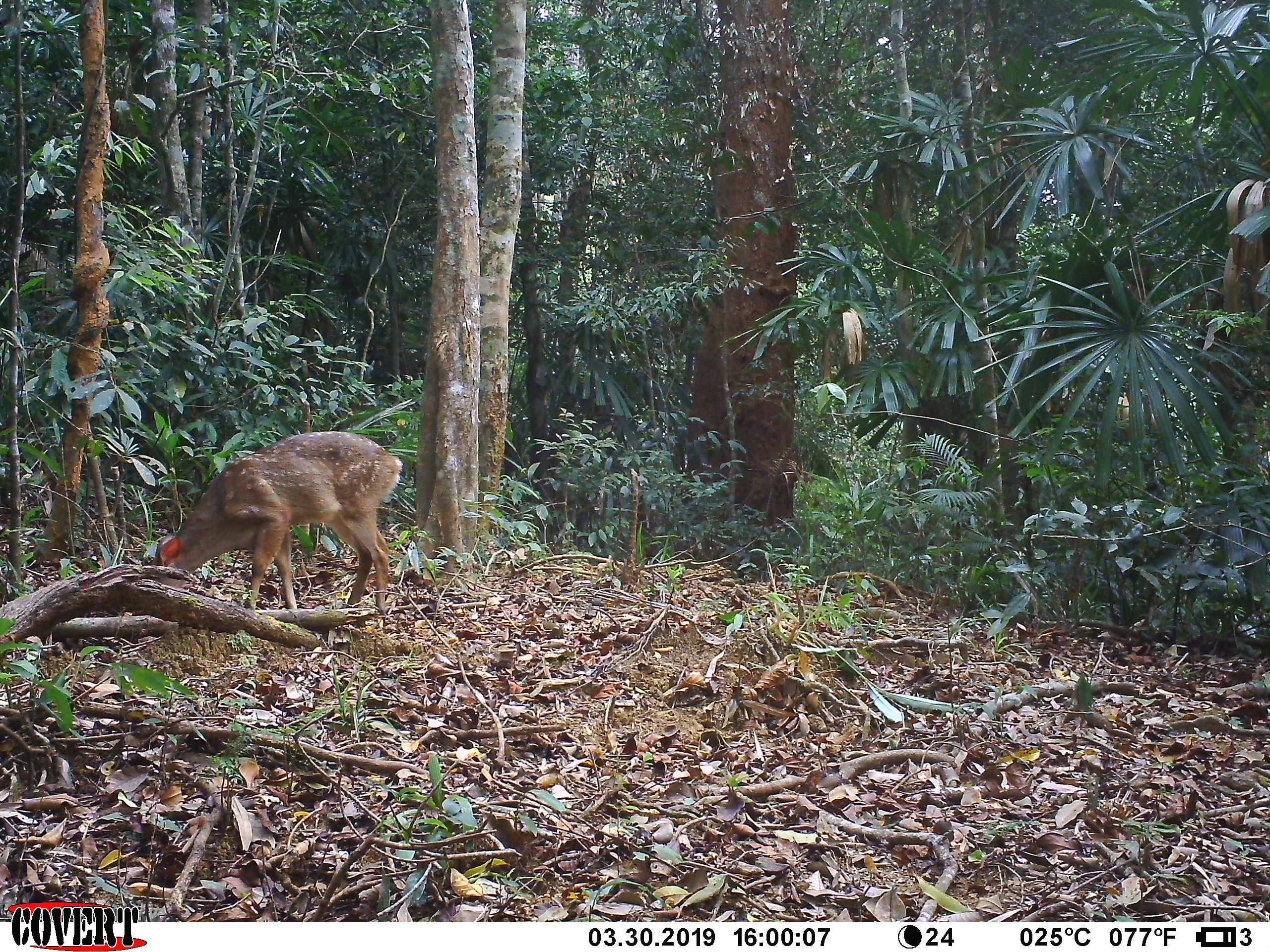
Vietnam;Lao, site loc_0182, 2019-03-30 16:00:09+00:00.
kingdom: Animalia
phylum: Chordata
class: Mammalia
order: Artiodactyla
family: Cervidae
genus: Muntiacus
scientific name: Muntiacus vuquangensis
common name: large-antlered muntjac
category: large antlered muntjac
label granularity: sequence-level